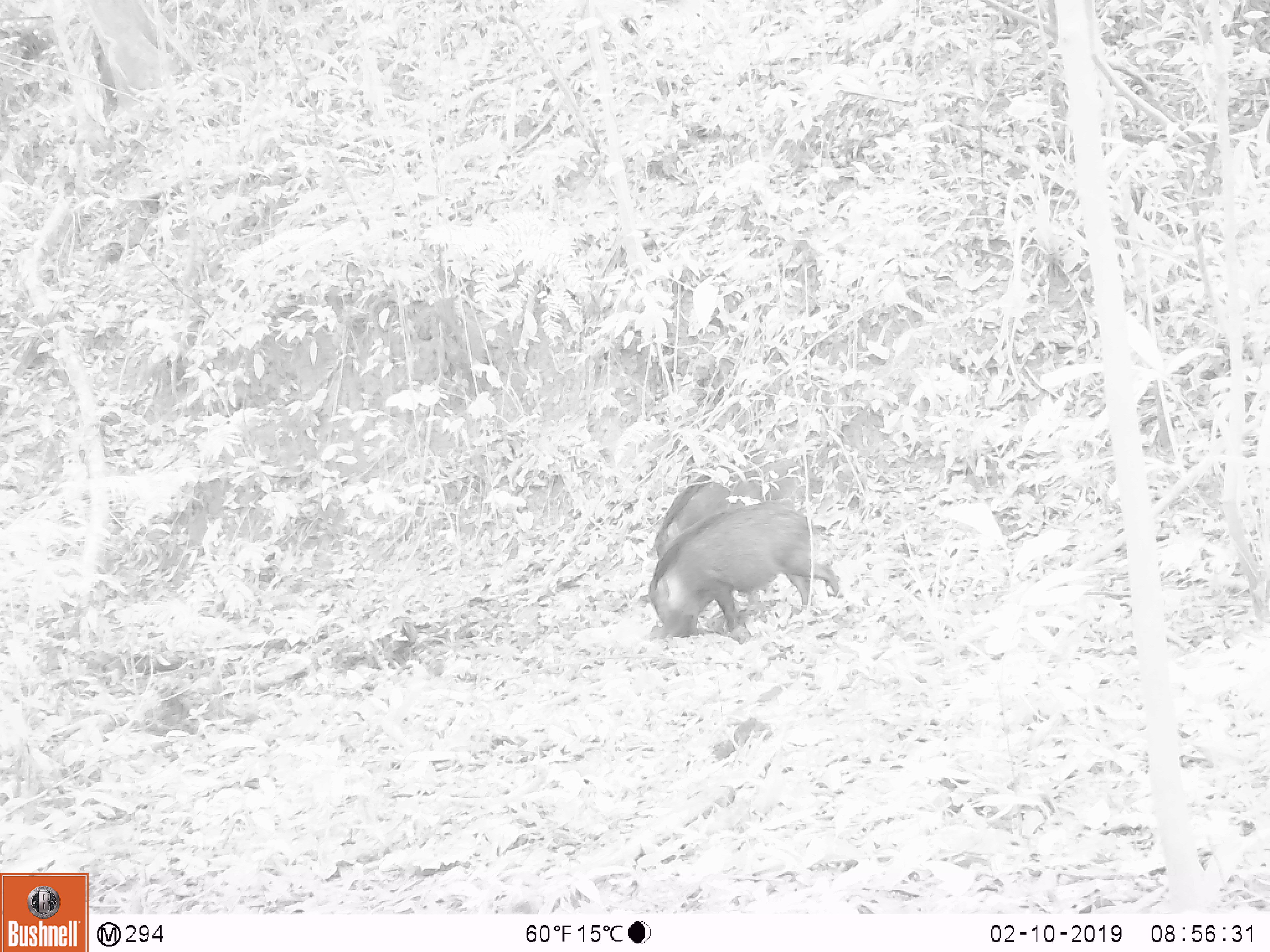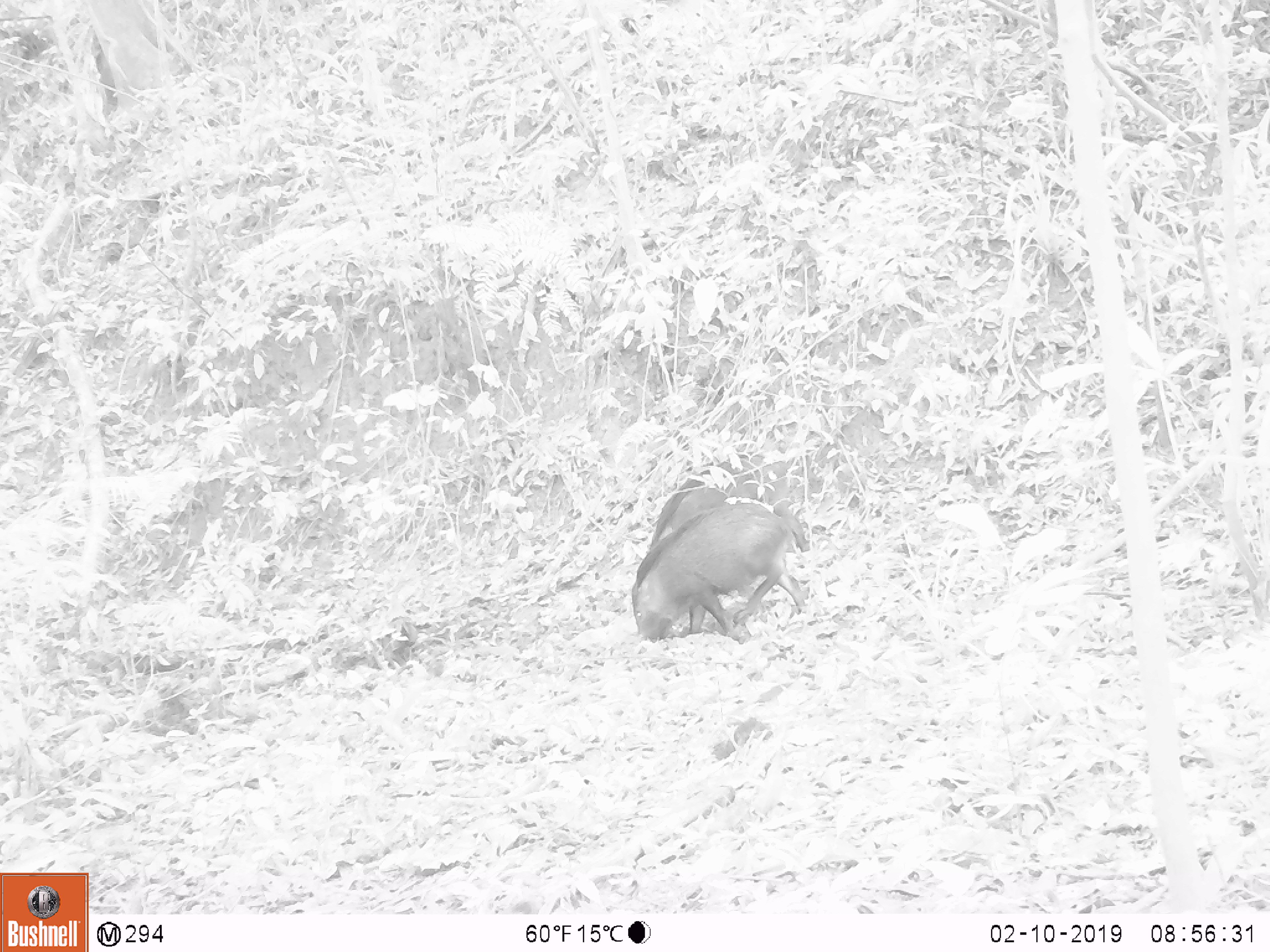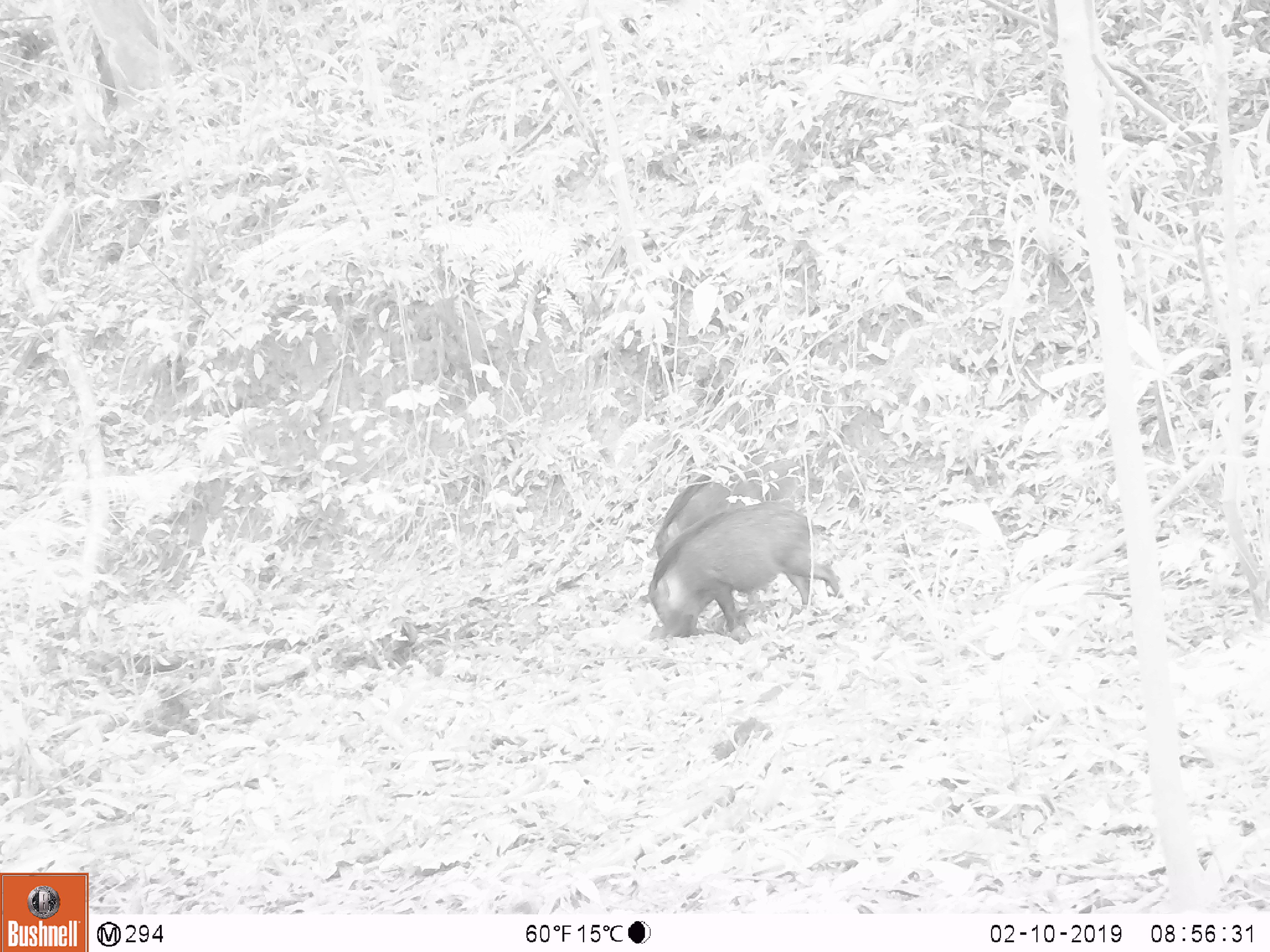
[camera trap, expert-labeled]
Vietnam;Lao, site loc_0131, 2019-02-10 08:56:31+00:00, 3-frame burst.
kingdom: Animalia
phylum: Chordata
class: Aves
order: Galliformes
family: Phasianidae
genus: Gallus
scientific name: Gallus gallus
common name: red junglefowl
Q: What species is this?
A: Red junglefowl (Gallus gallus).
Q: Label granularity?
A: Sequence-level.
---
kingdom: Animalia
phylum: Chordata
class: Mammalia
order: Artiodactyla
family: Suidae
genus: Sus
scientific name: Sus scrofa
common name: eurasian wild pig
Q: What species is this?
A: Eurasian wild pig (Sus scrofa).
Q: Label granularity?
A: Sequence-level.